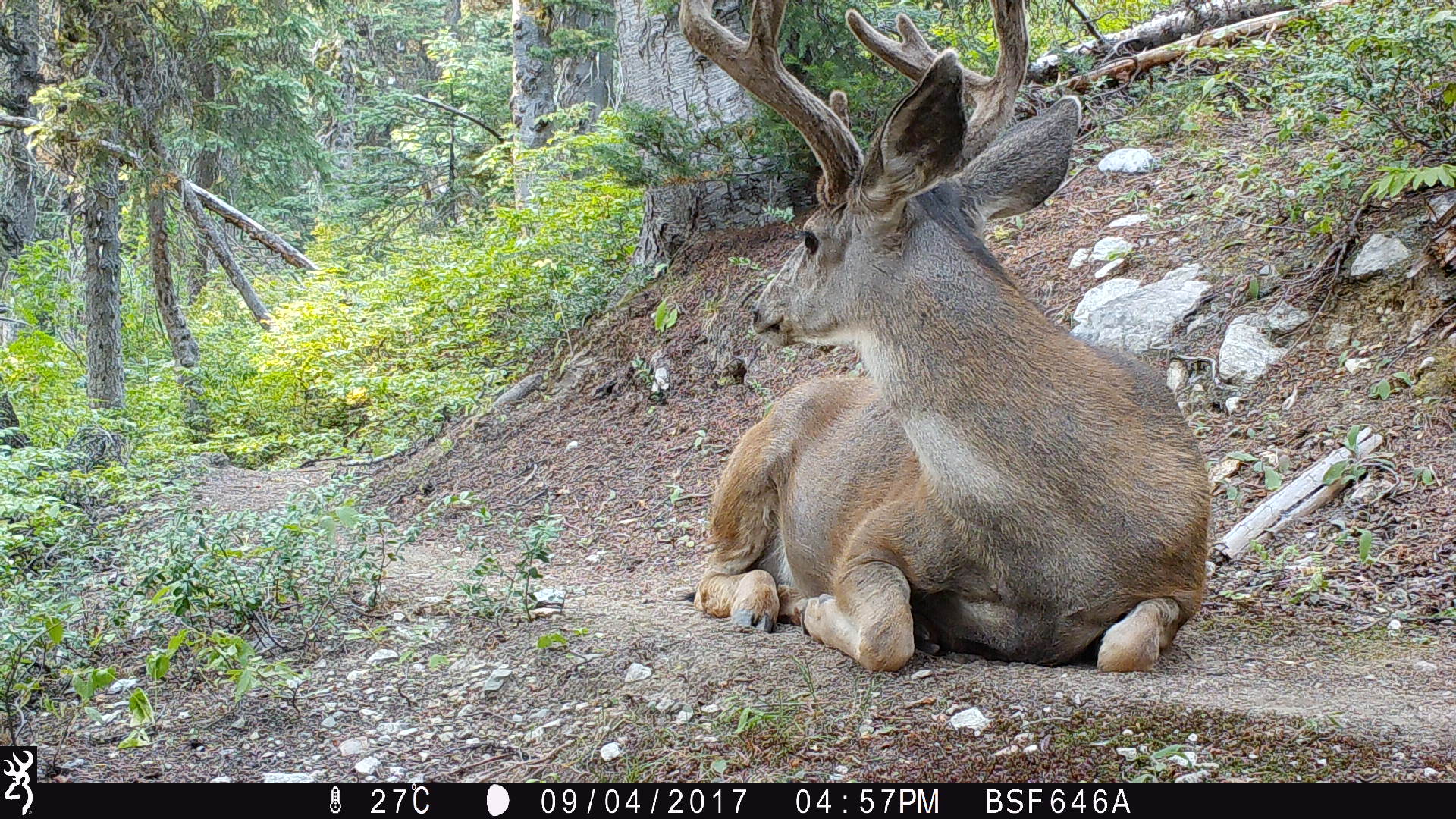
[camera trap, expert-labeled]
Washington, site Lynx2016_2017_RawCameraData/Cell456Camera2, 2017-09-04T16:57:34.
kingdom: Animalia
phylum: Chordata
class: Mammalia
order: Artiodactyla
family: Cervidae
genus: Odocoileus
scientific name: Odocoileus hemionus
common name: mule deer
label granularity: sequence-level